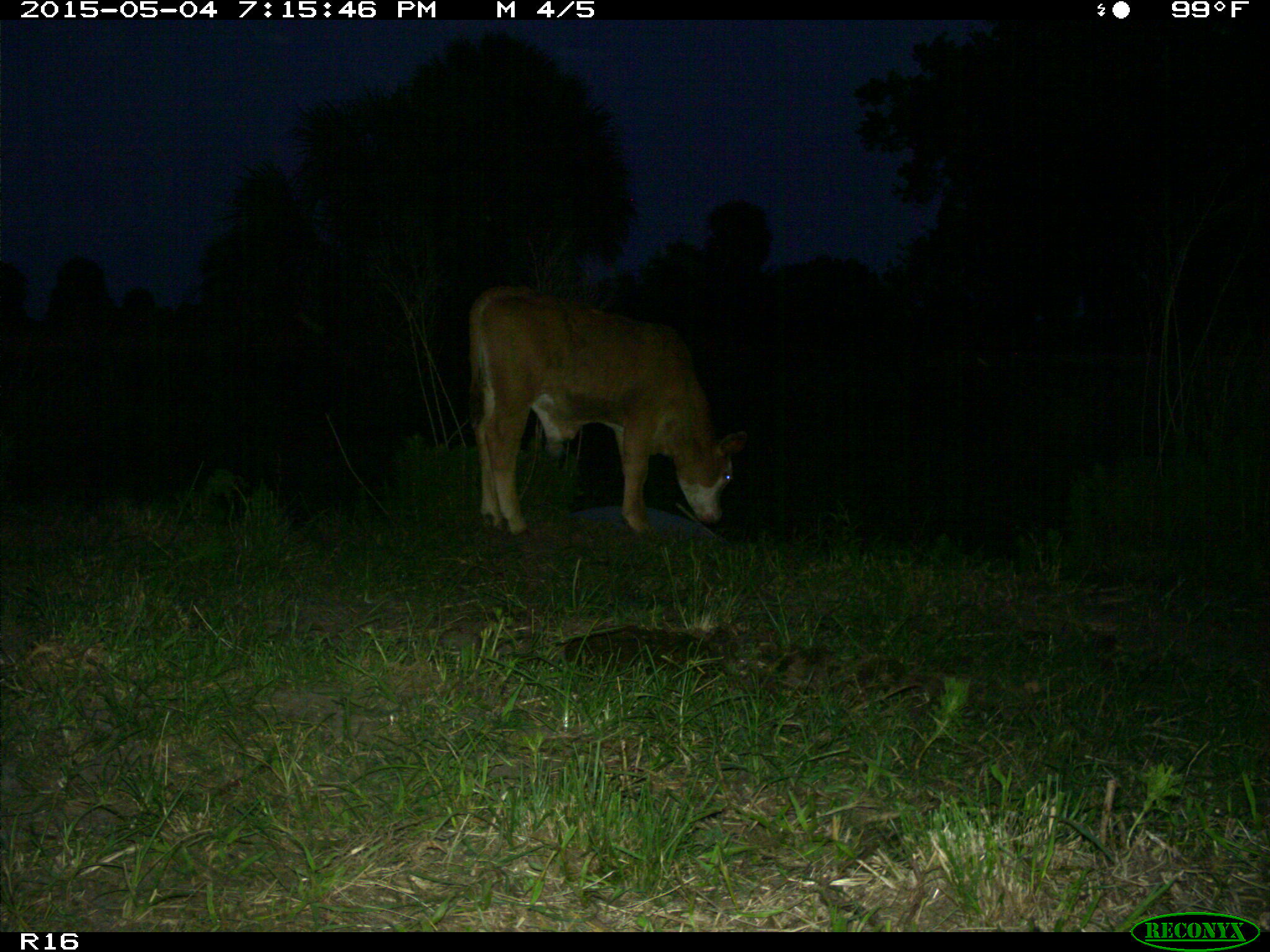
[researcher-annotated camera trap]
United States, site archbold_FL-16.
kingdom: Animalia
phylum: Chordata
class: Mammalia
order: Artiodactyla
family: Bovidae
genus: Bos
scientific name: Bos taurus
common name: domestic cow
Bos taurus (domestic cow).